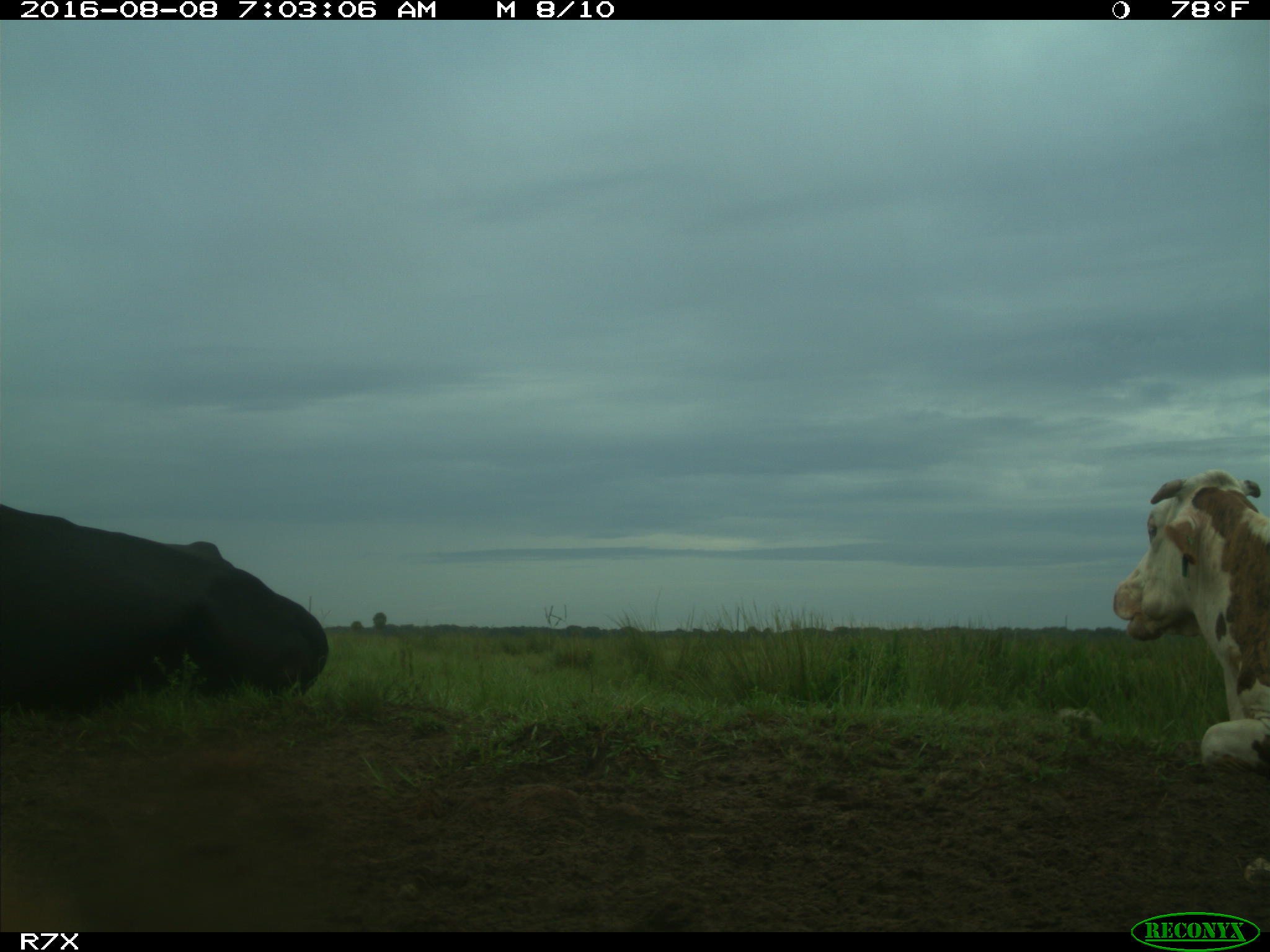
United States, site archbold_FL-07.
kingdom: Animalia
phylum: Chordata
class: Mammalia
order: Artiodactyla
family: Bovidae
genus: Bos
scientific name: Bos taurus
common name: domestic cow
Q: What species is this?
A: Bos taurus (domestic cow).